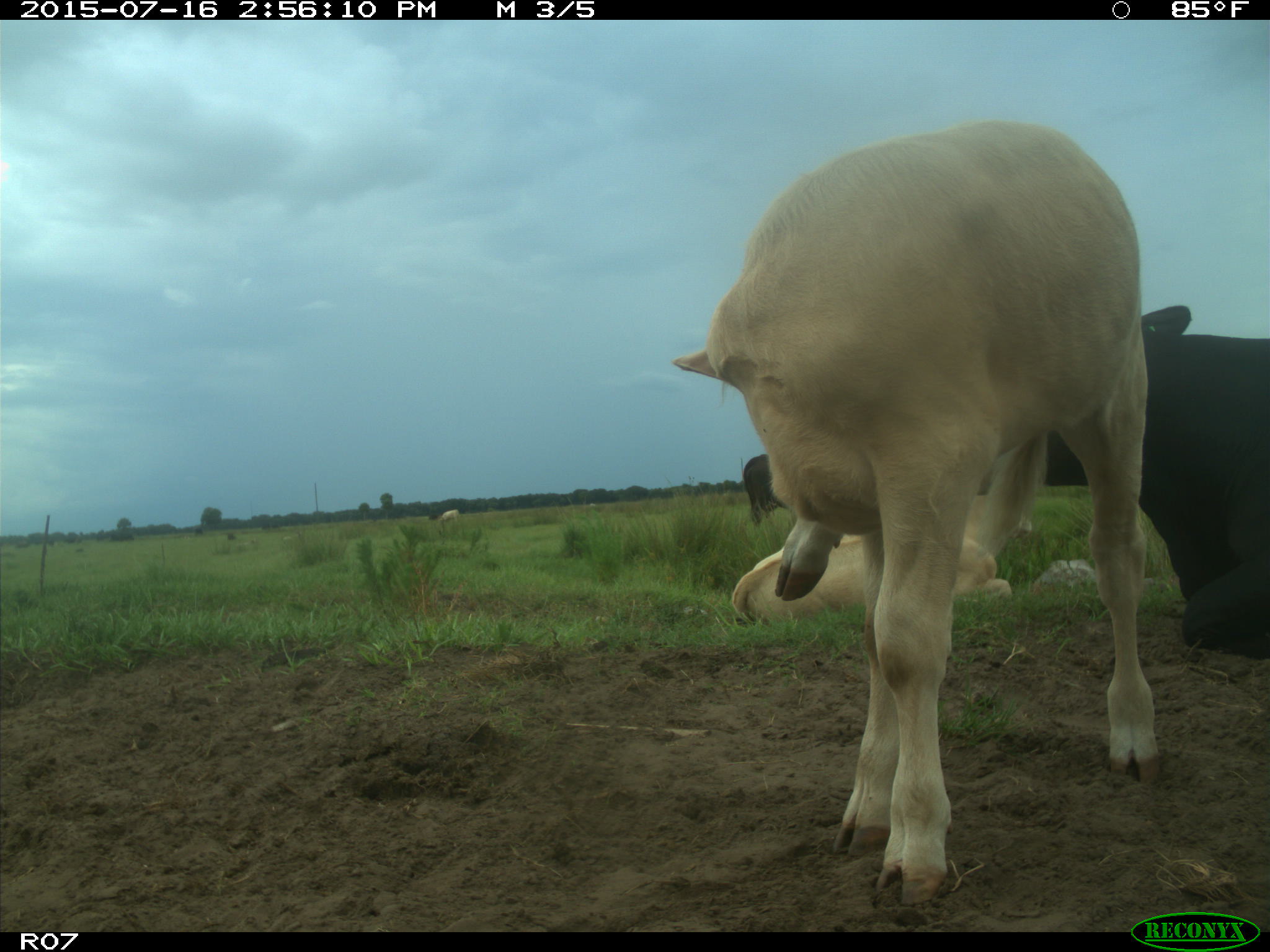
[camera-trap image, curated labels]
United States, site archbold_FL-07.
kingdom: Animalia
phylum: Chordata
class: Mammalia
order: Artiodactyla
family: Bovidae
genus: Bos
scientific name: Bos taurus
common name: domestic cow